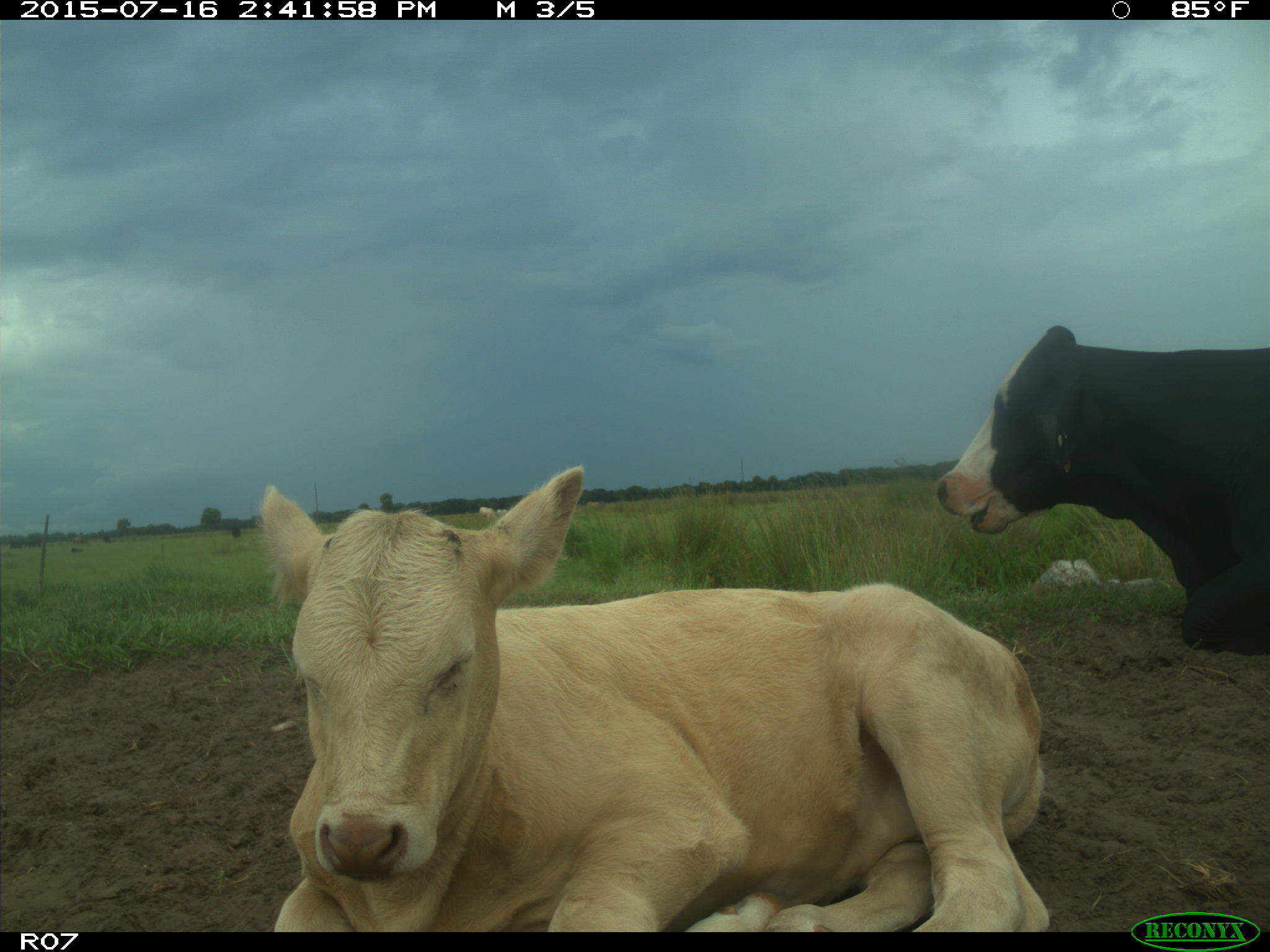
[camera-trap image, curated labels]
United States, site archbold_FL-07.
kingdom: Animalia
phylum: Chordata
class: Mammalia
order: Artiodactyla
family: Bovidae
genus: Bos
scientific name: Bos taurus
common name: domestic cow